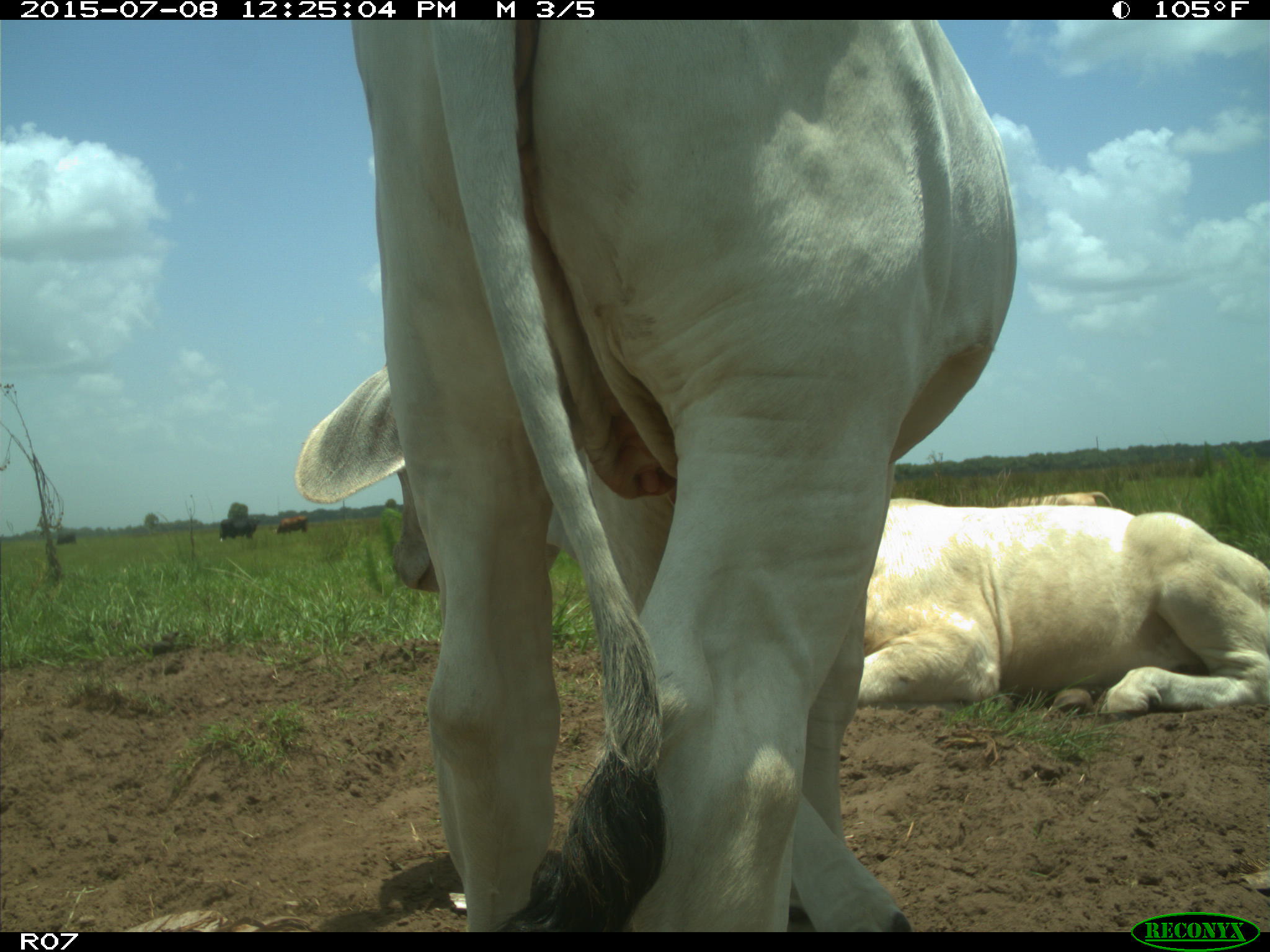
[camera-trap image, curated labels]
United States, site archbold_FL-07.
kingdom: Animalia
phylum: Chordata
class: Mammalia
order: Artiodactyla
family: Bovidae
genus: Bos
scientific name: Bos taurus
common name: domestic cow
Bos taurus (domestic cow).